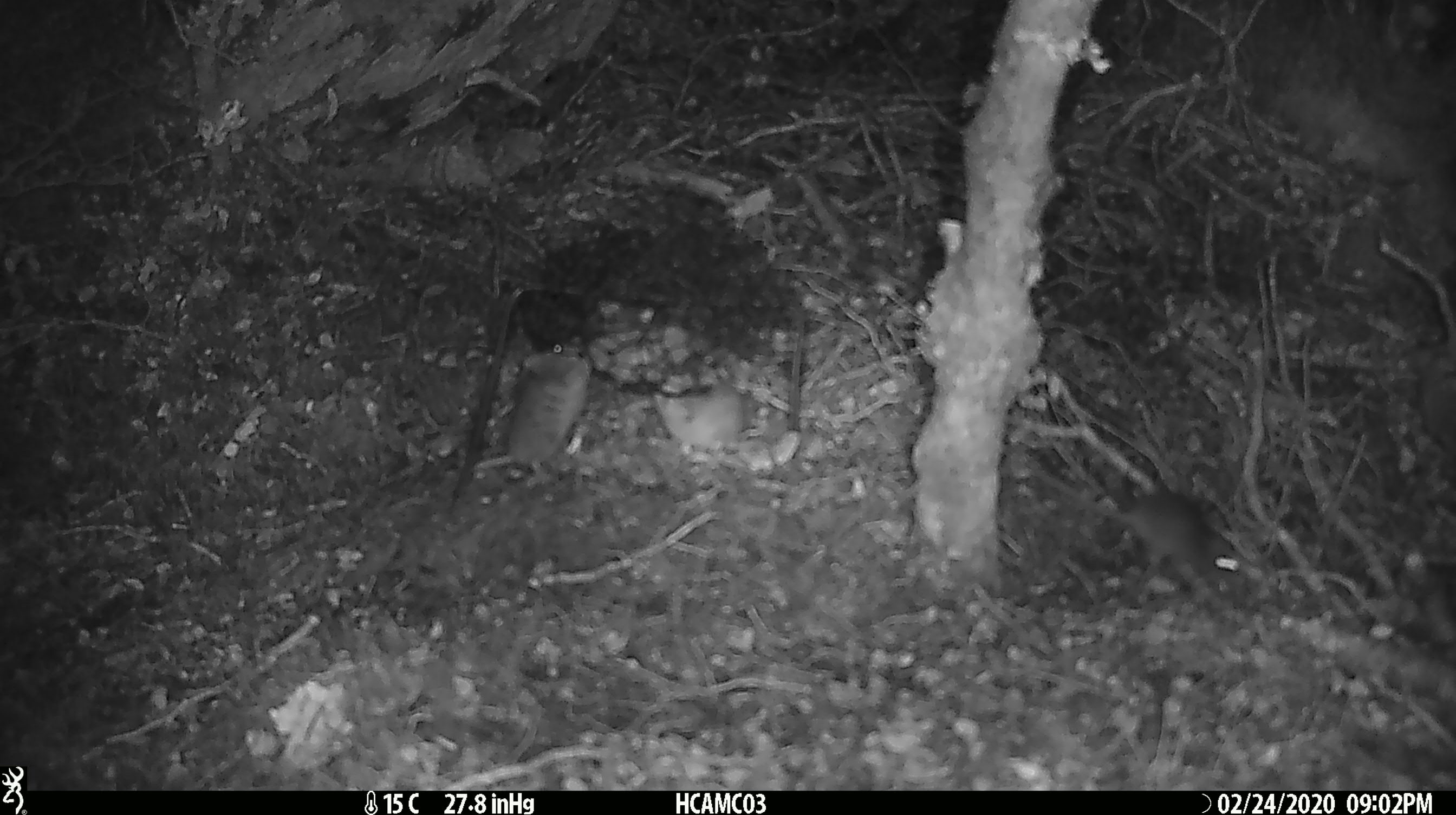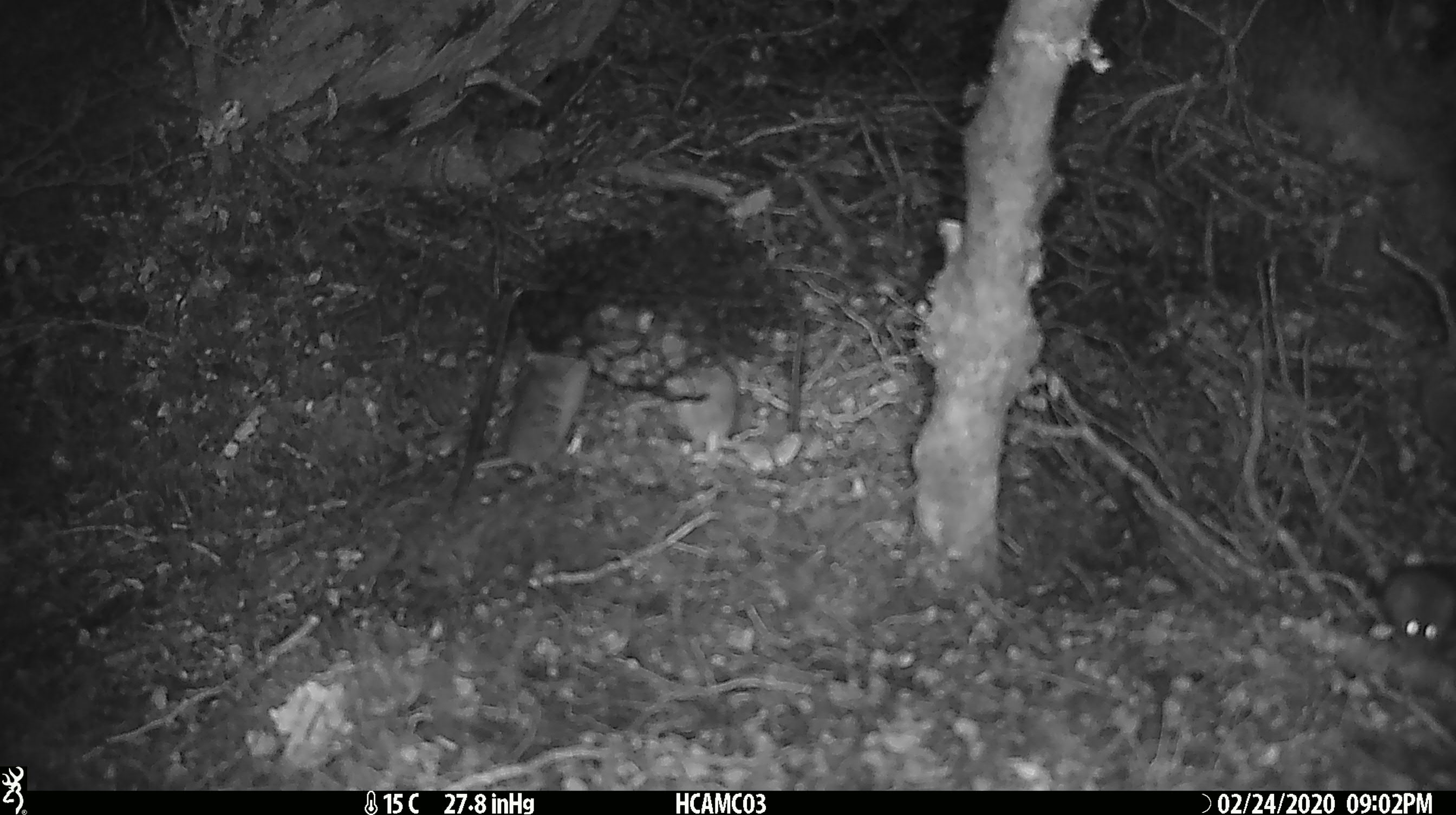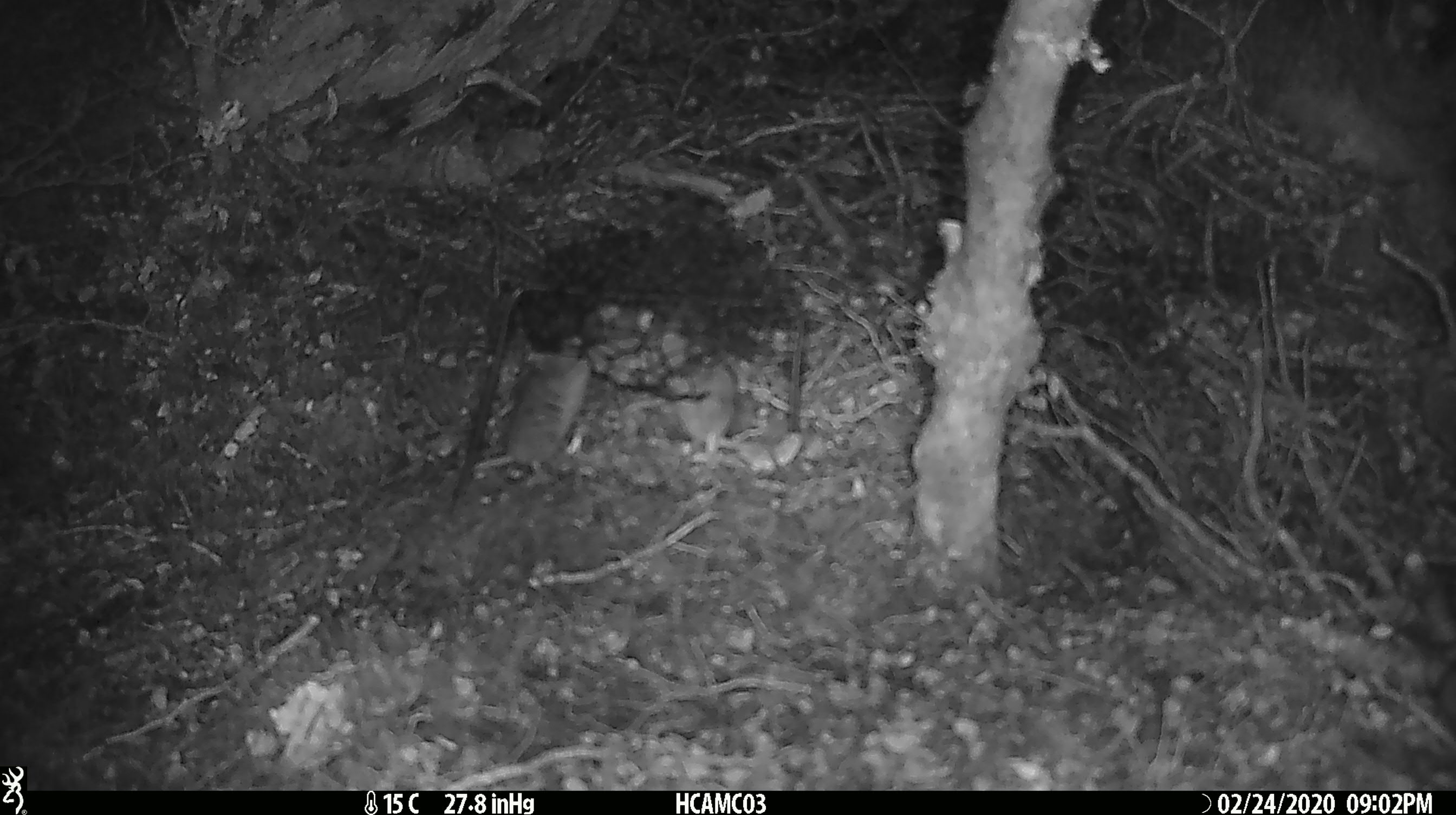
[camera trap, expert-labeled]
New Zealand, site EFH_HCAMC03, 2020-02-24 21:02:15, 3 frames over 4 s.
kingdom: Animalia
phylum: Chordata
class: Mammalia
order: Rodentia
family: Muridae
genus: Mus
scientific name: Mus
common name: mouse